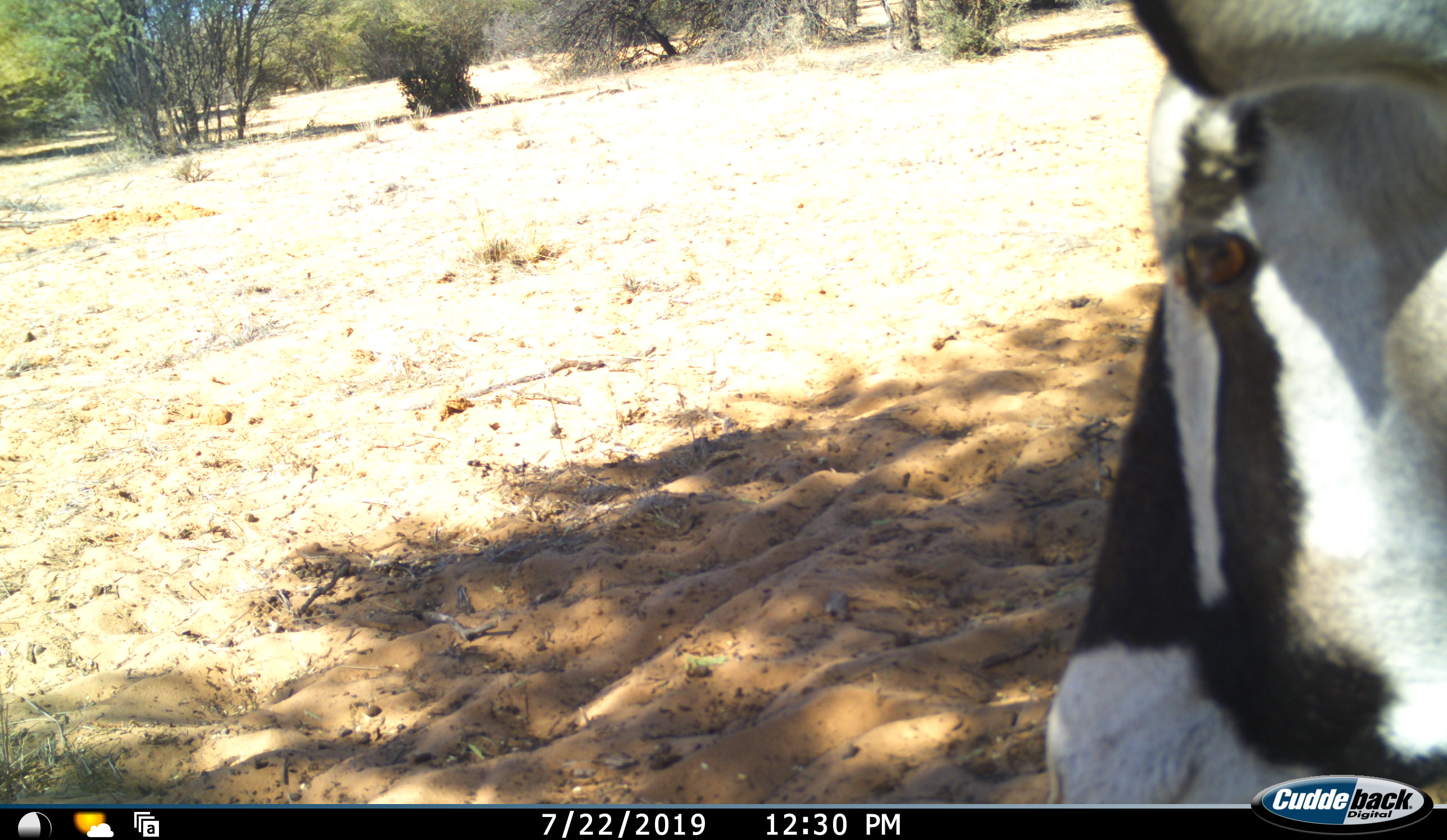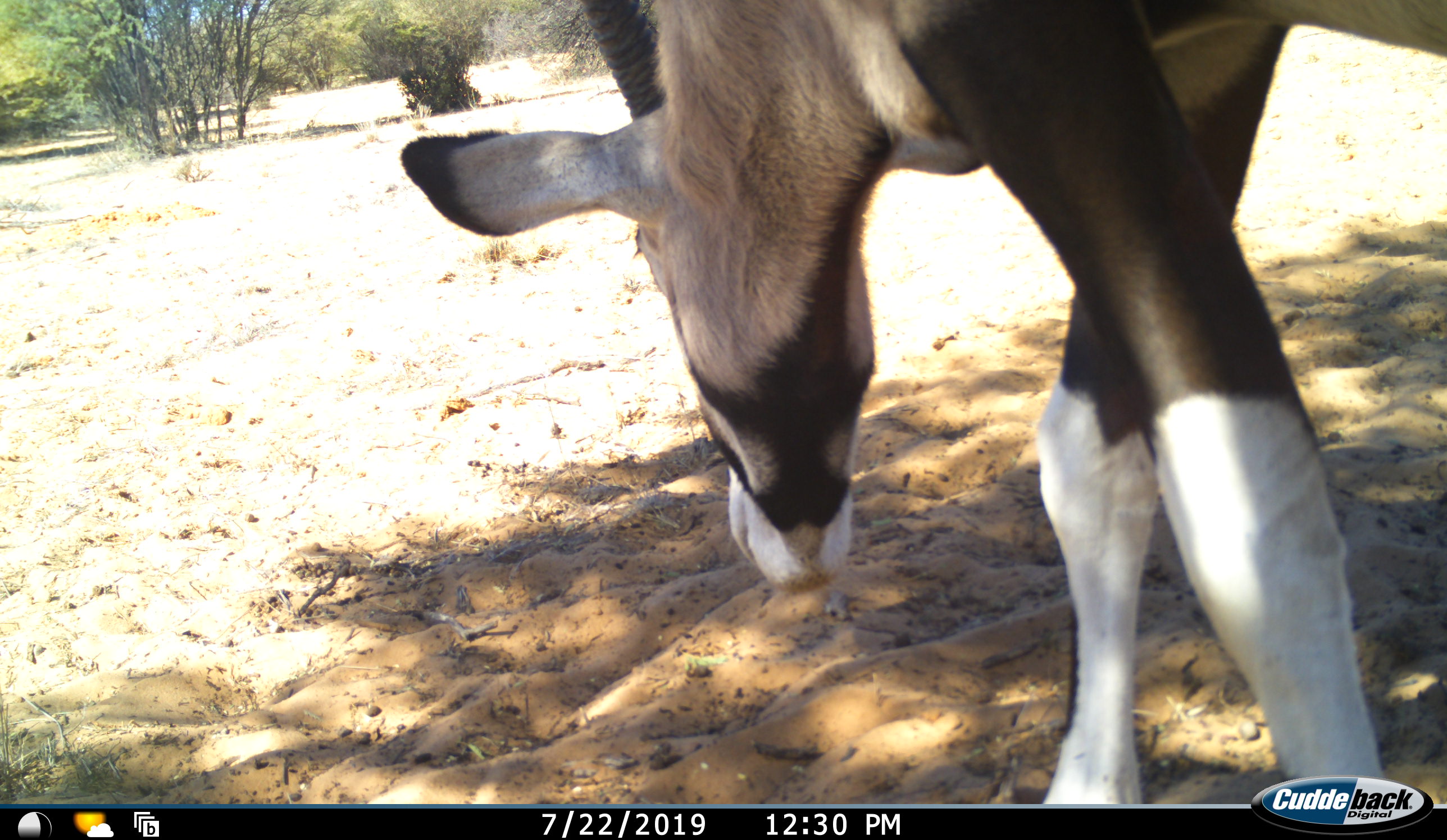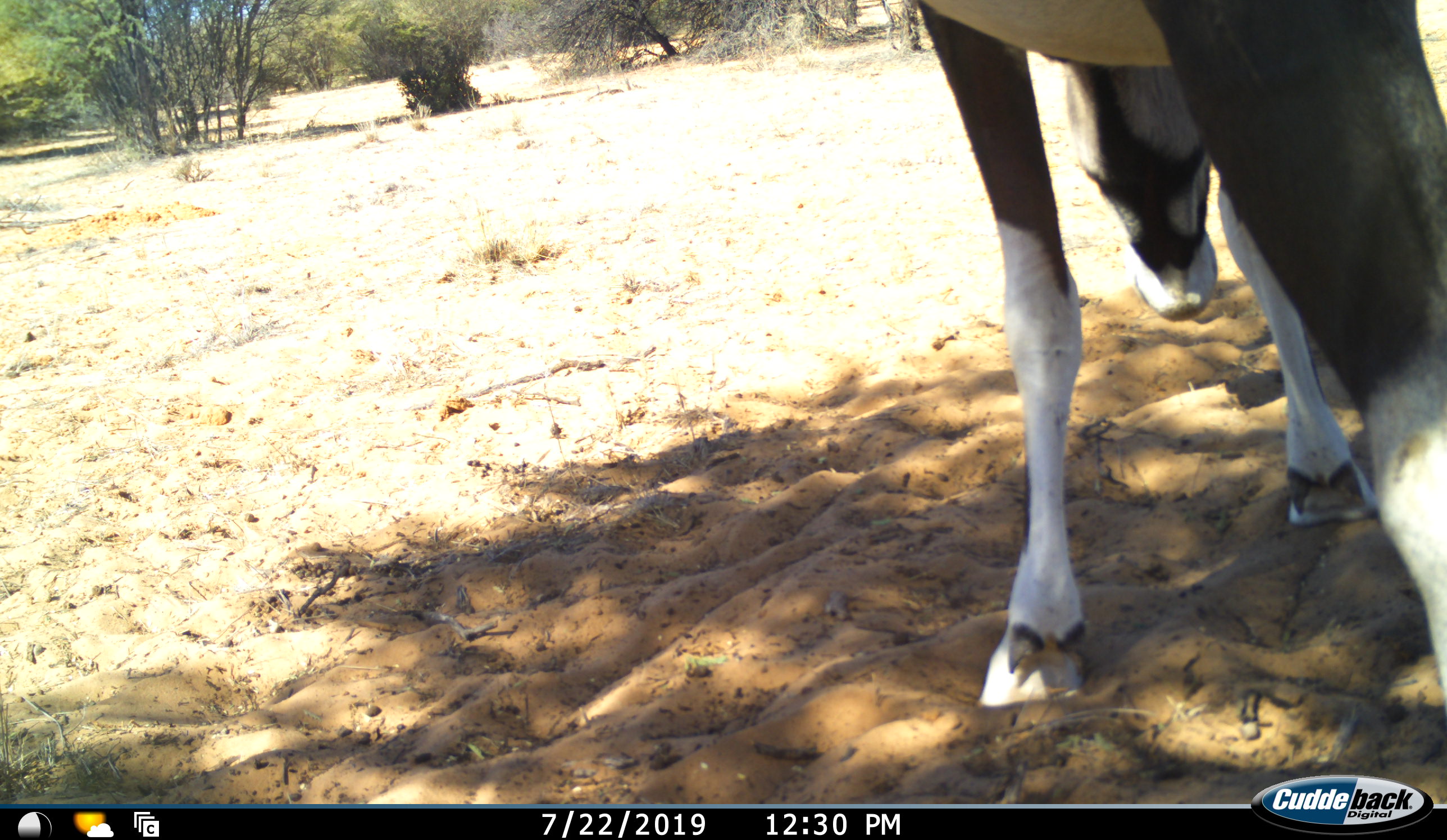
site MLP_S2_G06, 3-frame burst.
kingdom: Animalia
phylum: Chordata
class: Mammalia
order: Artiodactyla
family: Bovidae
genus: Oryx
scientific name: Oryx gazella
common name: gemsbok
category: oryx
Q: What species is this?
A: Oryx (gemsbok) (Oryx gazella).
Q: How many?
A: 1.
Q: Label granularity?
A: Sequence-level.